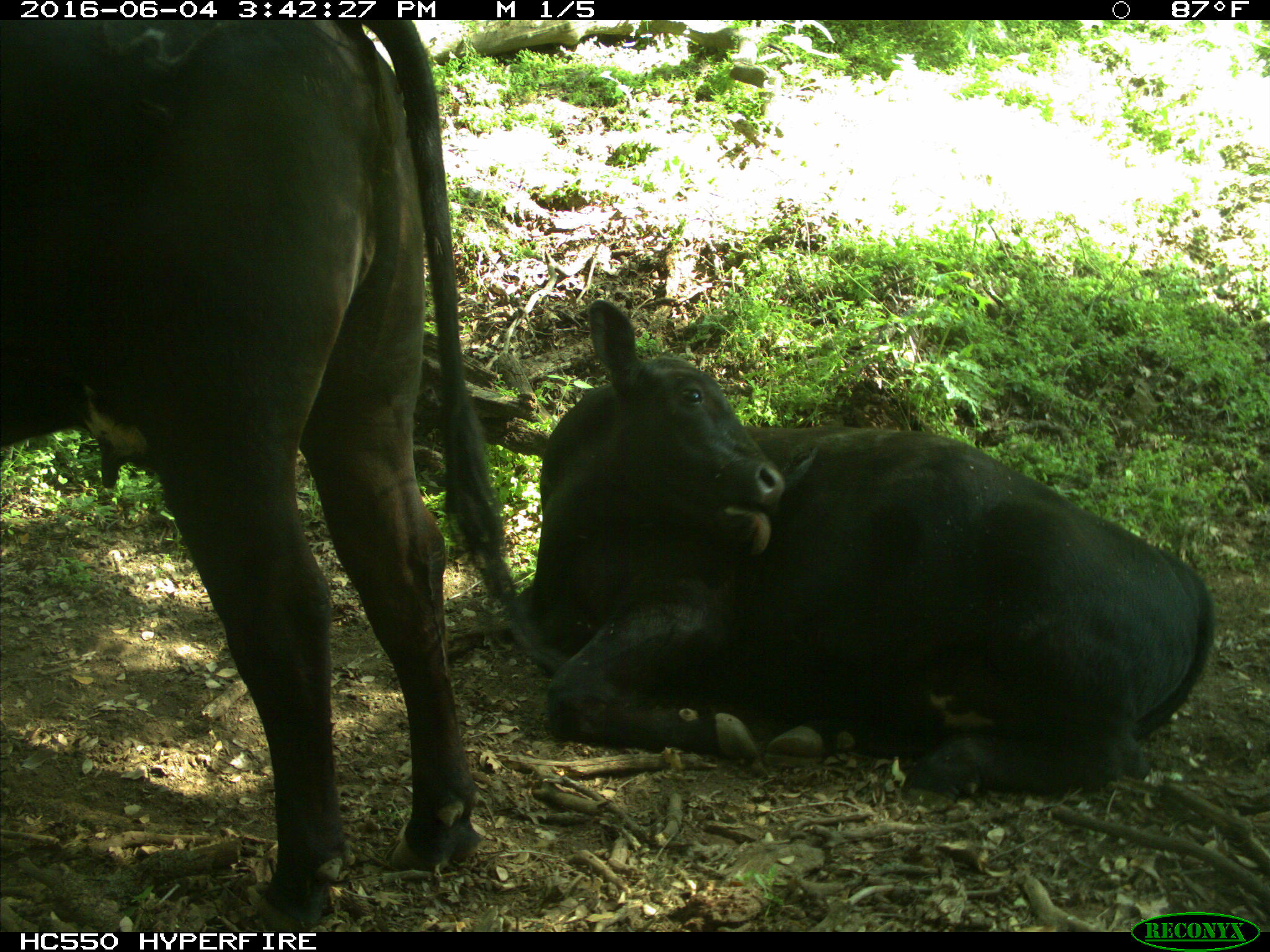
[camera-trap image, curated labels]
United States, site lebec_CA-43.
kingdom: Animalia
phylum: Chordata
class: Mammalia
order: Artiodactyla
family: Bovidae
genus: Bos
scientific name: Bos taurus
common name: domestic cow